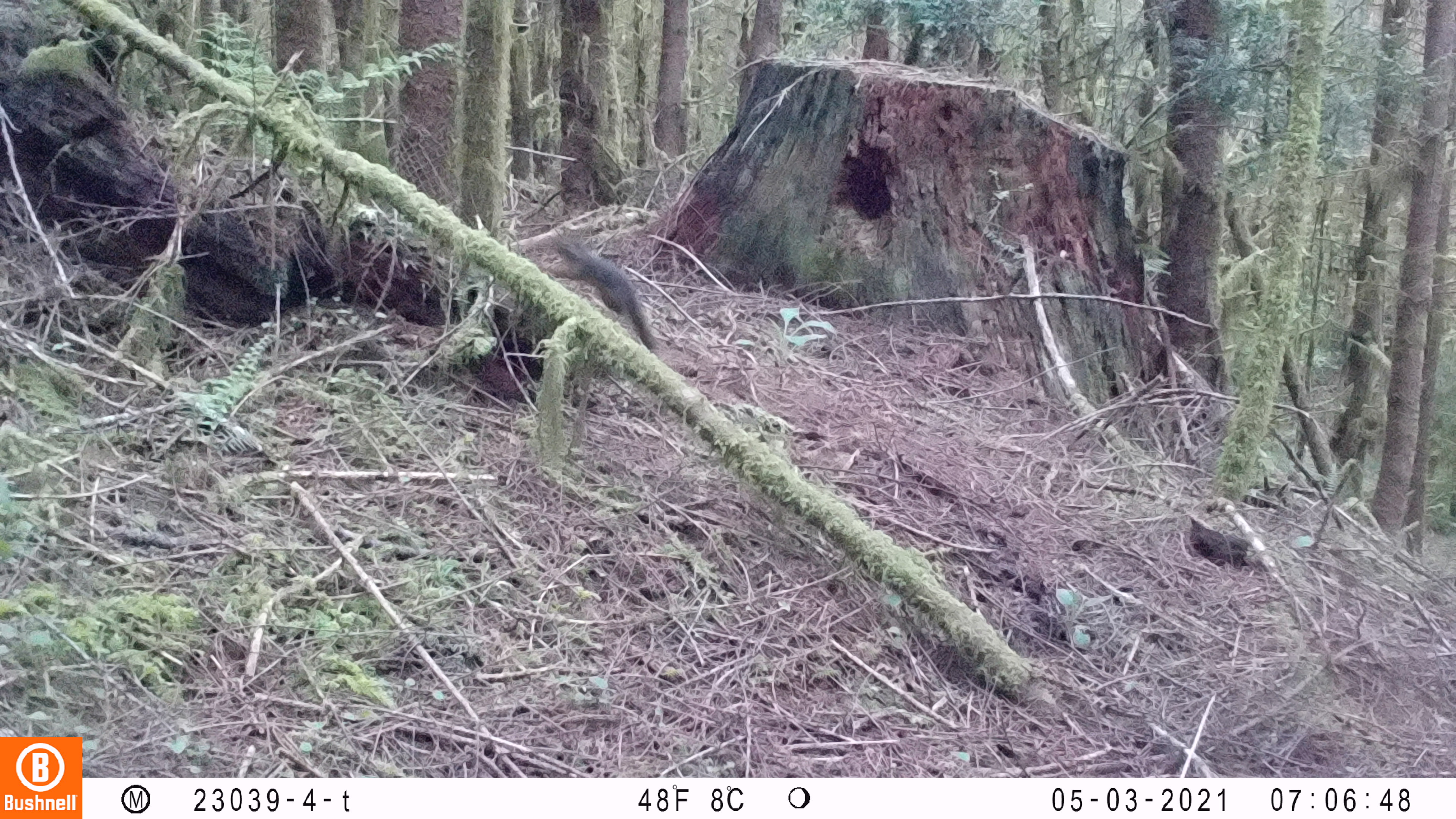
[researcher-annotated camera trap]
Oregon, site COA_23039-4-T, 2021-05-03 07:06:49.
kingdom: Animalia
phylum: Chordata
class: Mammalia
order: Rodentia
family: Sciuridae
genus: Tamiasciurus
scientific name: Tamiasciurus douglasii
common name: douglas squirrel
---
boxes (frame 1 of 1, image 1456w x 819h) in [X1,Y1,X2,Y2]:
douglas squirrel: [516,215,690,376]